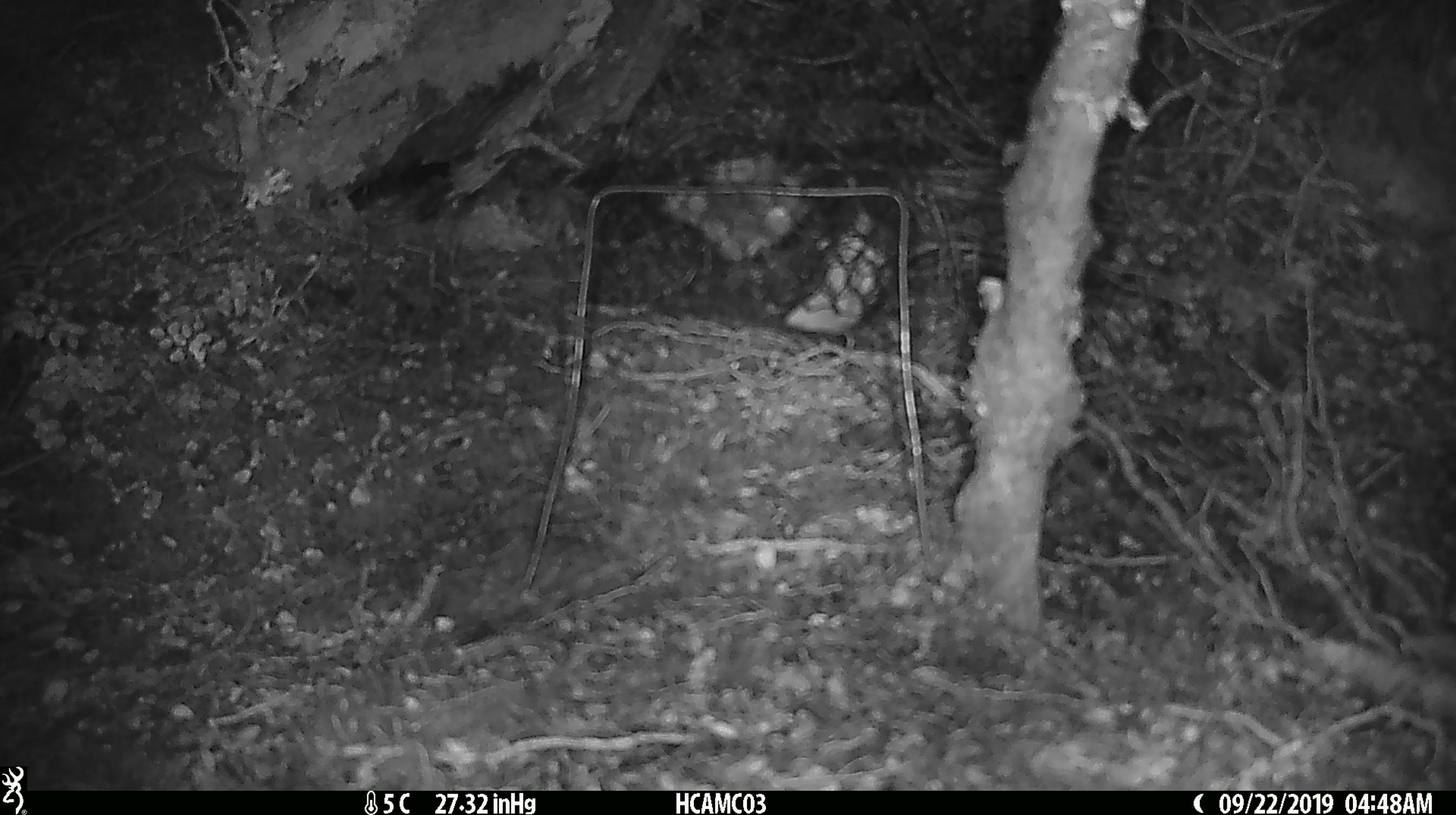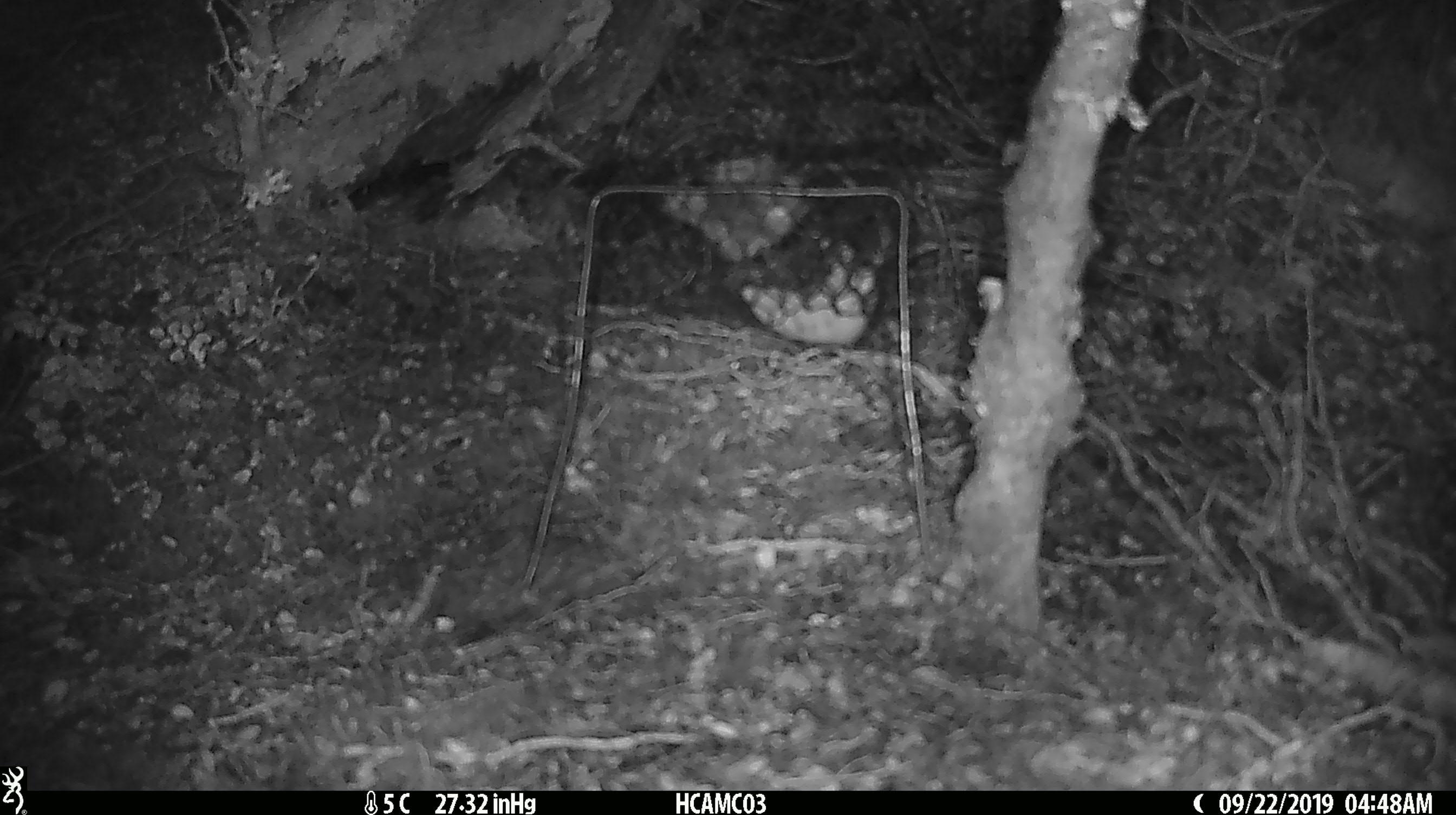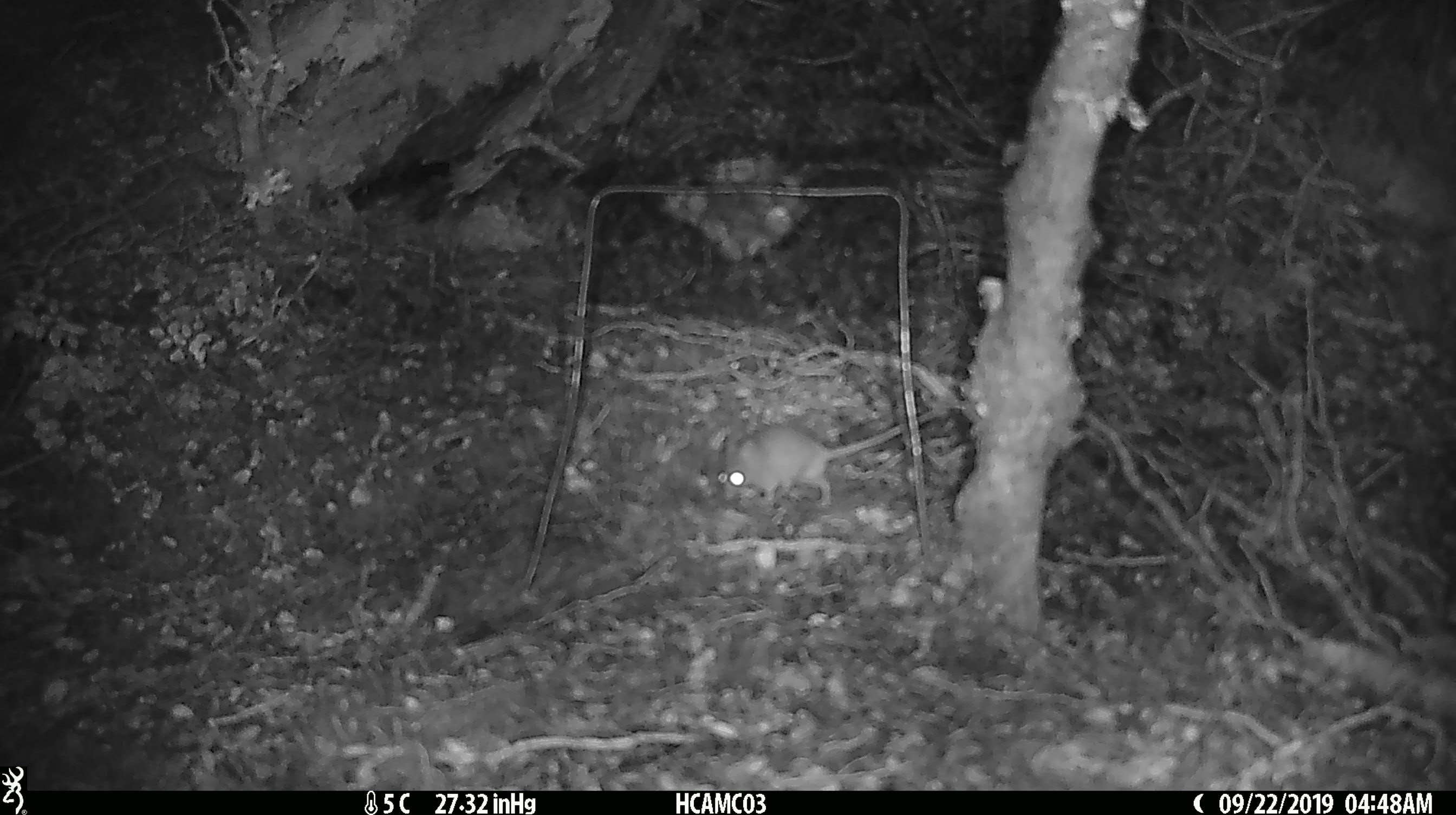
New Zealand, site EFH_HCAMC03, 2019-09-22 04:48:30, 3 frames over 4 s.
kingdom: Animalia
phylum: Chordata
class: Mammalia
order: Rodentia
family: Muridae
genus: Mus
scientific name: Mus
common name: mouse